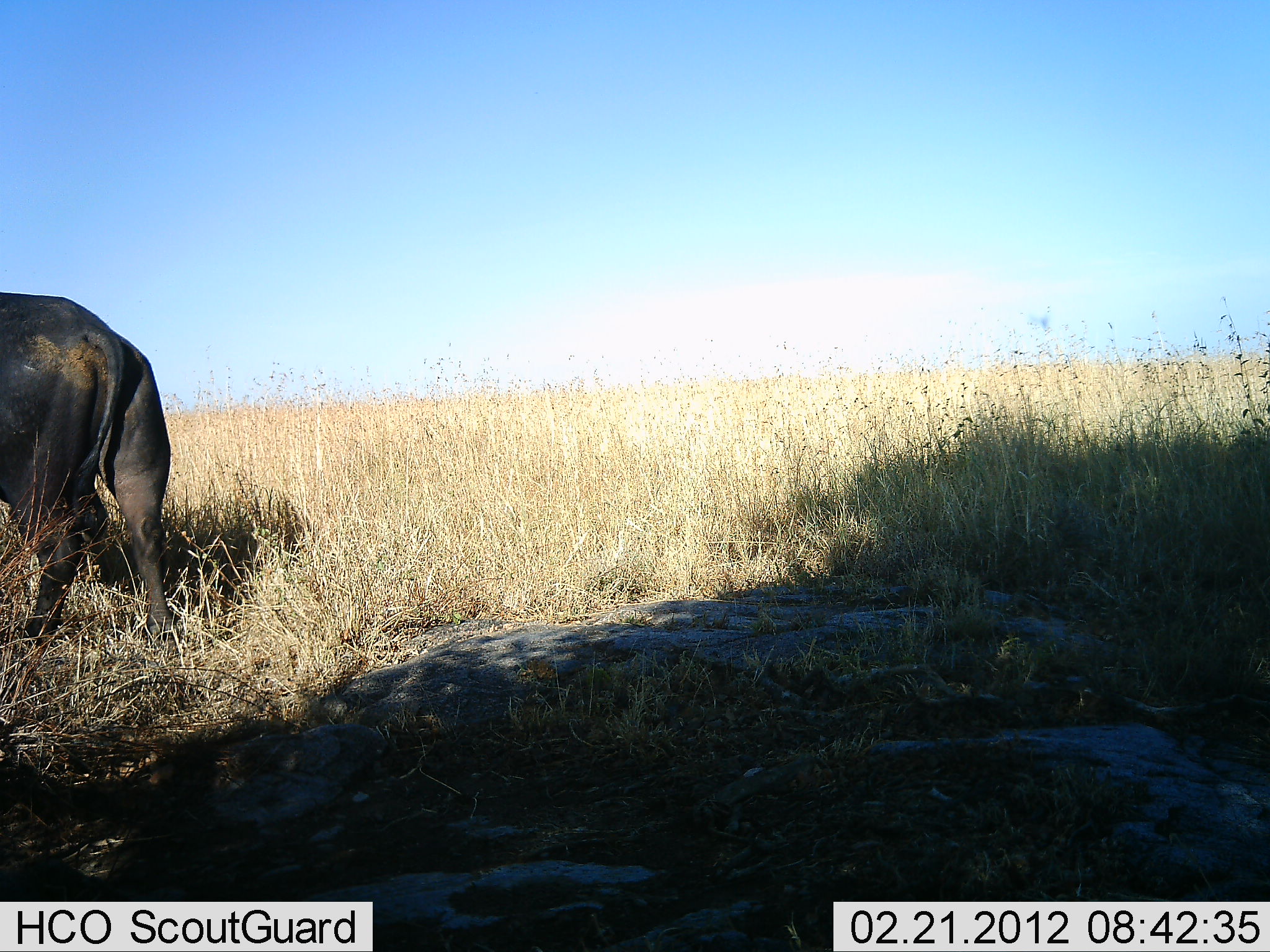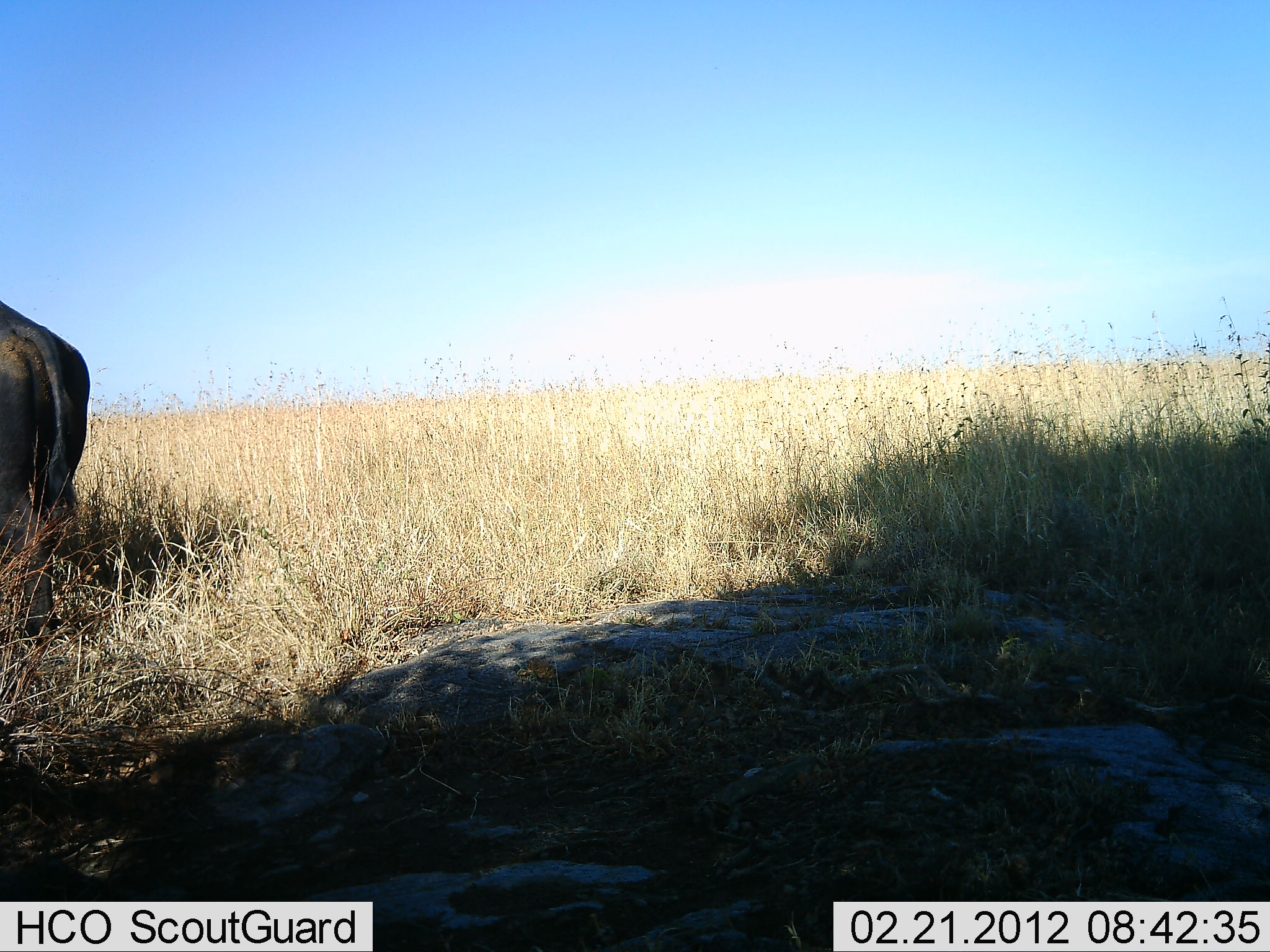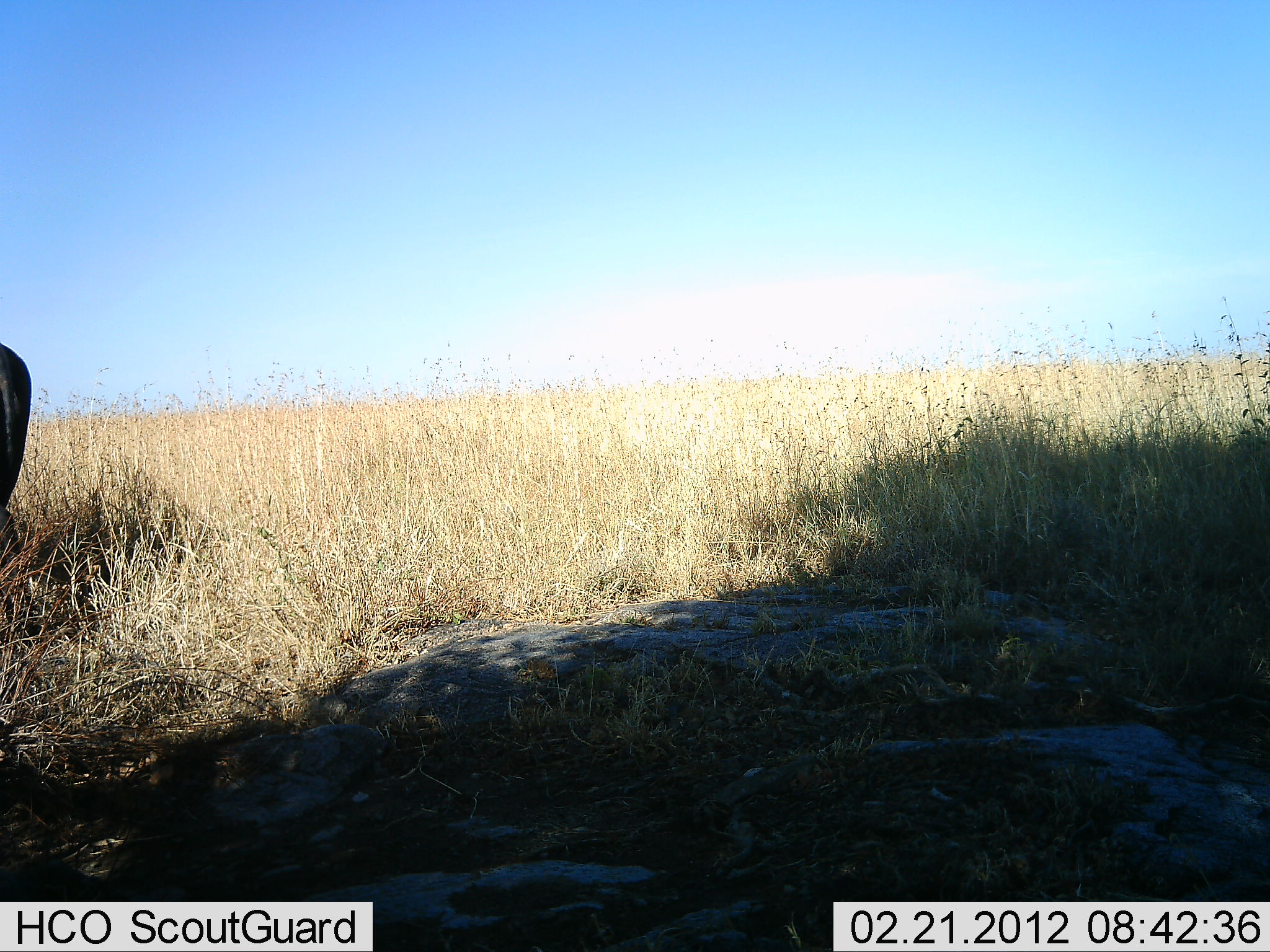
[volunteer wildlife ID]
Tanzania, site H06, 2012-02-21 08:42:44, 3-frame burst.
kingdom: Animalia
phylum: Chordata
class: Mammalia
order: Artiodactyla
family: Bovidae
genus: Syncerus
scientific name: Syncerus caffer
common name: cape buffalo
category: buffalo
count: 1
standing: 5%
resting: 0%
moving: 95%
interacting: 0%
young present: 0%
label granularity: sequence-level